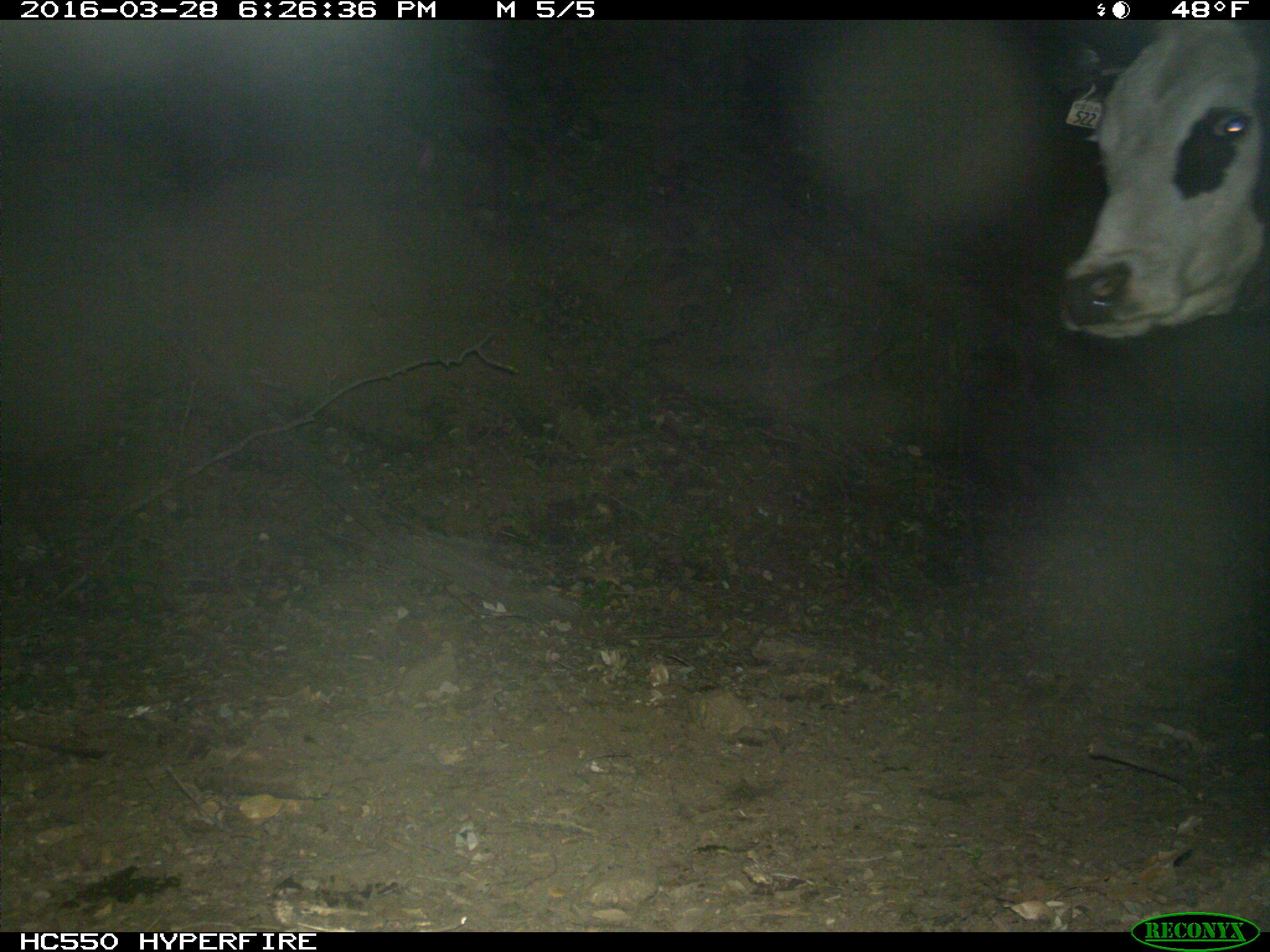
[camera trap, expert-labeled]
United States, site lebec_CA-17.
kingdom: Animalia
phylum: Chordata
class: Mammalia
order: Artiodactyla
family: Bovidae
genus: Bos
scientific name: Bos taurus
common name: domestic cow